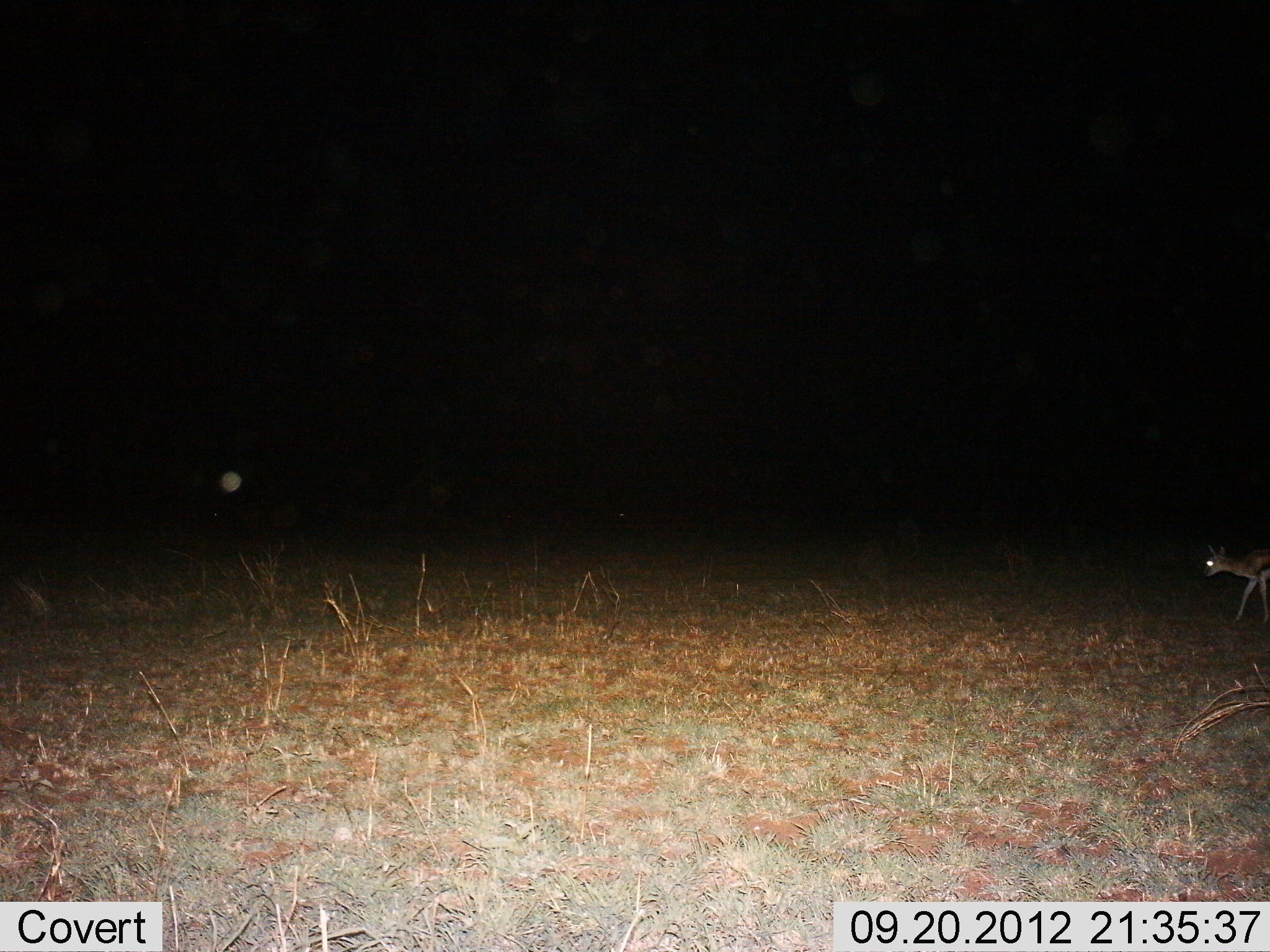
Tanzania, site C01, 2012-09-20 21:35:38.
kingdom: Animalia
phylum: Chordata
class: Mammalia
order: Artiodactyla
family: Bovidae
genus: Eudorcas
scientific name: Eudorcas thomsonii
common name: thomson's gazelle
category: gazellethomsons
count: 1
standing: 10%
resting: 0%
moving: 100%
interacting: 0%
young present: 0%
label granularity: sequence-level